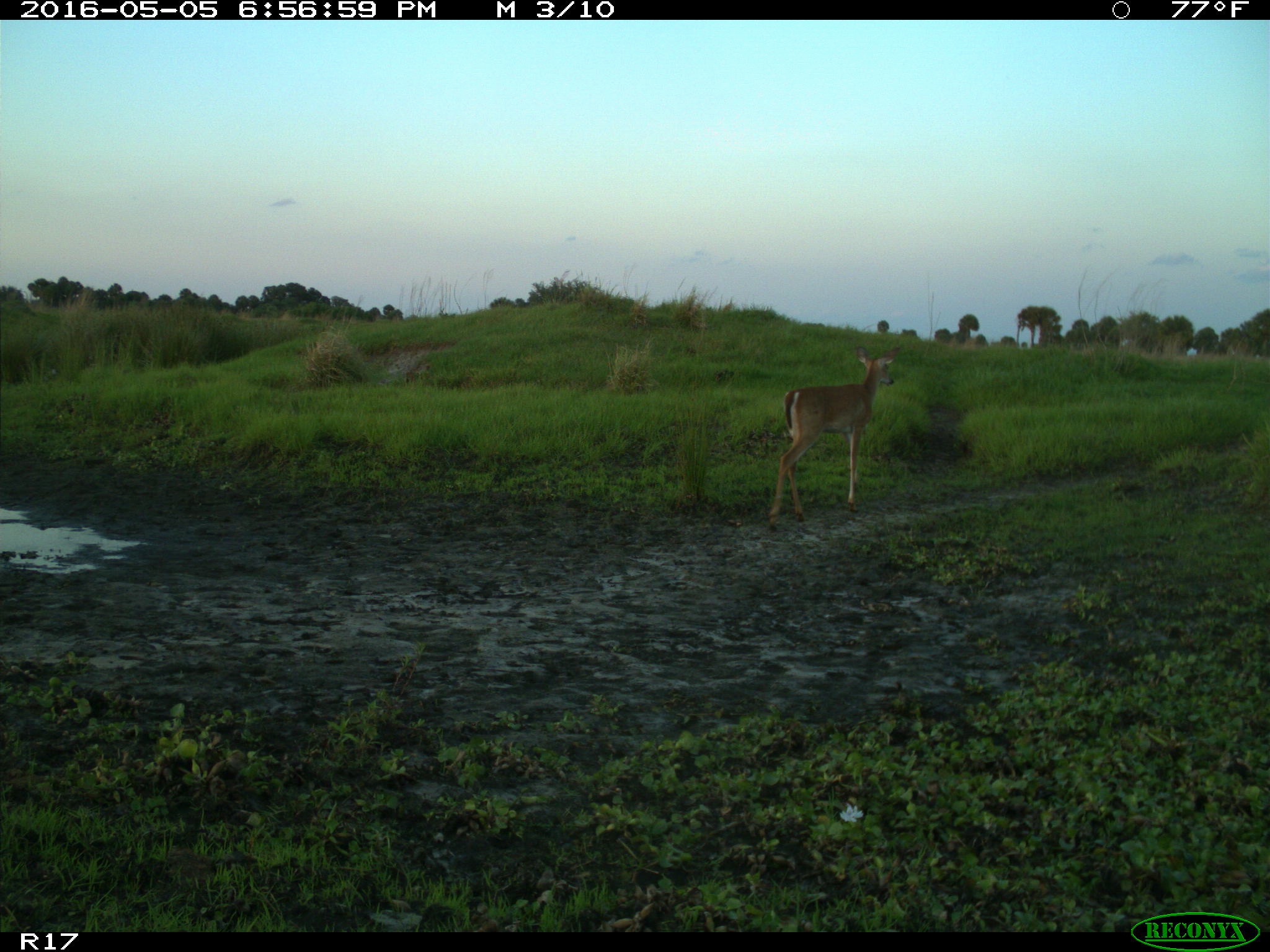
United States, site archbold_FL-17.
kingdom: Animalia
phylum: Chordata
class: Mammalia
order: Artiodactyla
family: Cervidae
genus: Odocoileus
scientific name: Odocoileus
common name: deer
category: unidentified deer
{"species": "unidentified deer (deer) (Odocoileus)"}